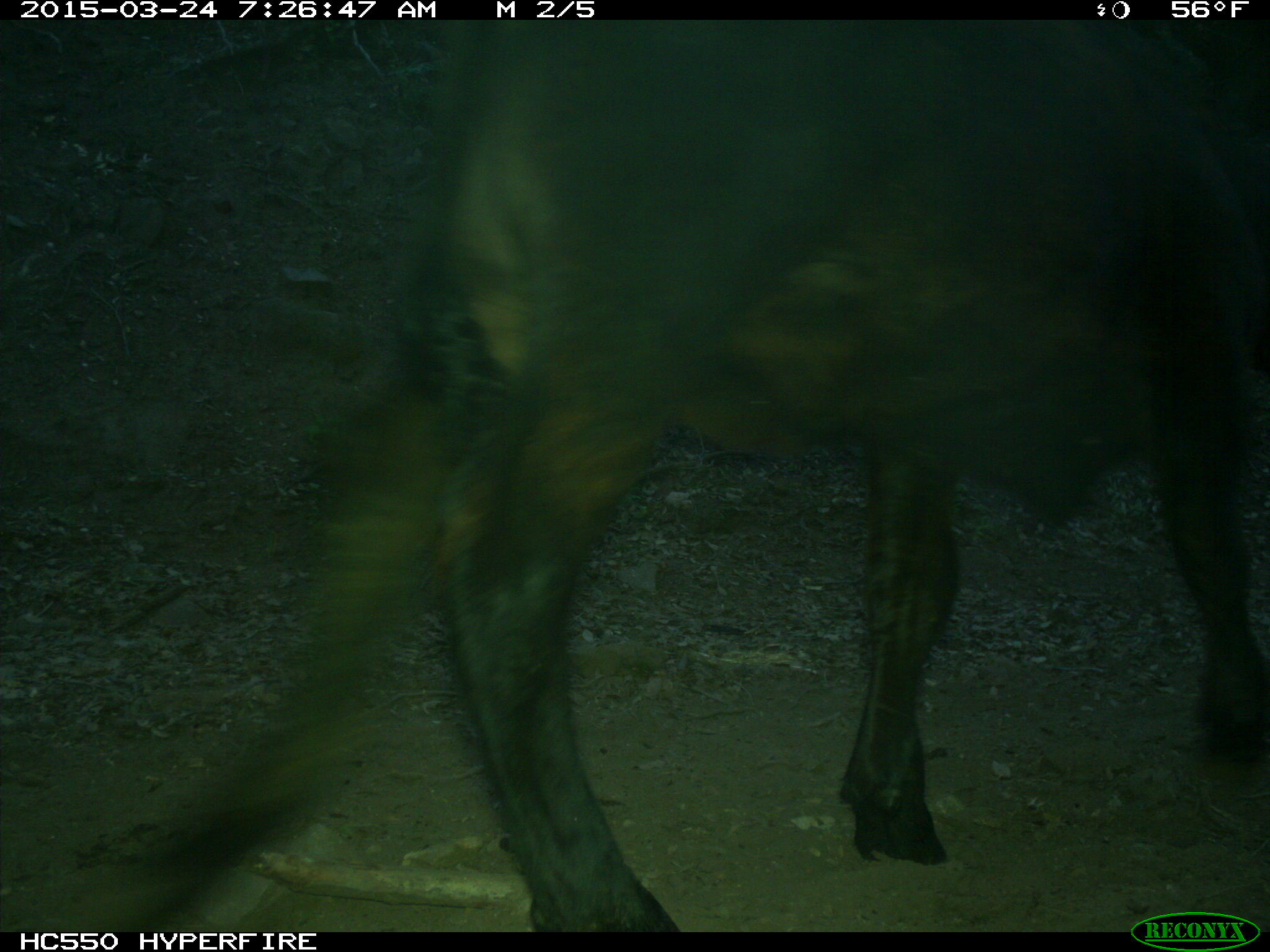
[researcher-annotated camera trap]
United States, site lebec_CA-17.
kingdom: Animalia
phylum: Chordata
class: Mammalia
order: Artiodactyla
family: Bovidae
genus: Bos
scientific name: Bos taurus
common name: domestic cow